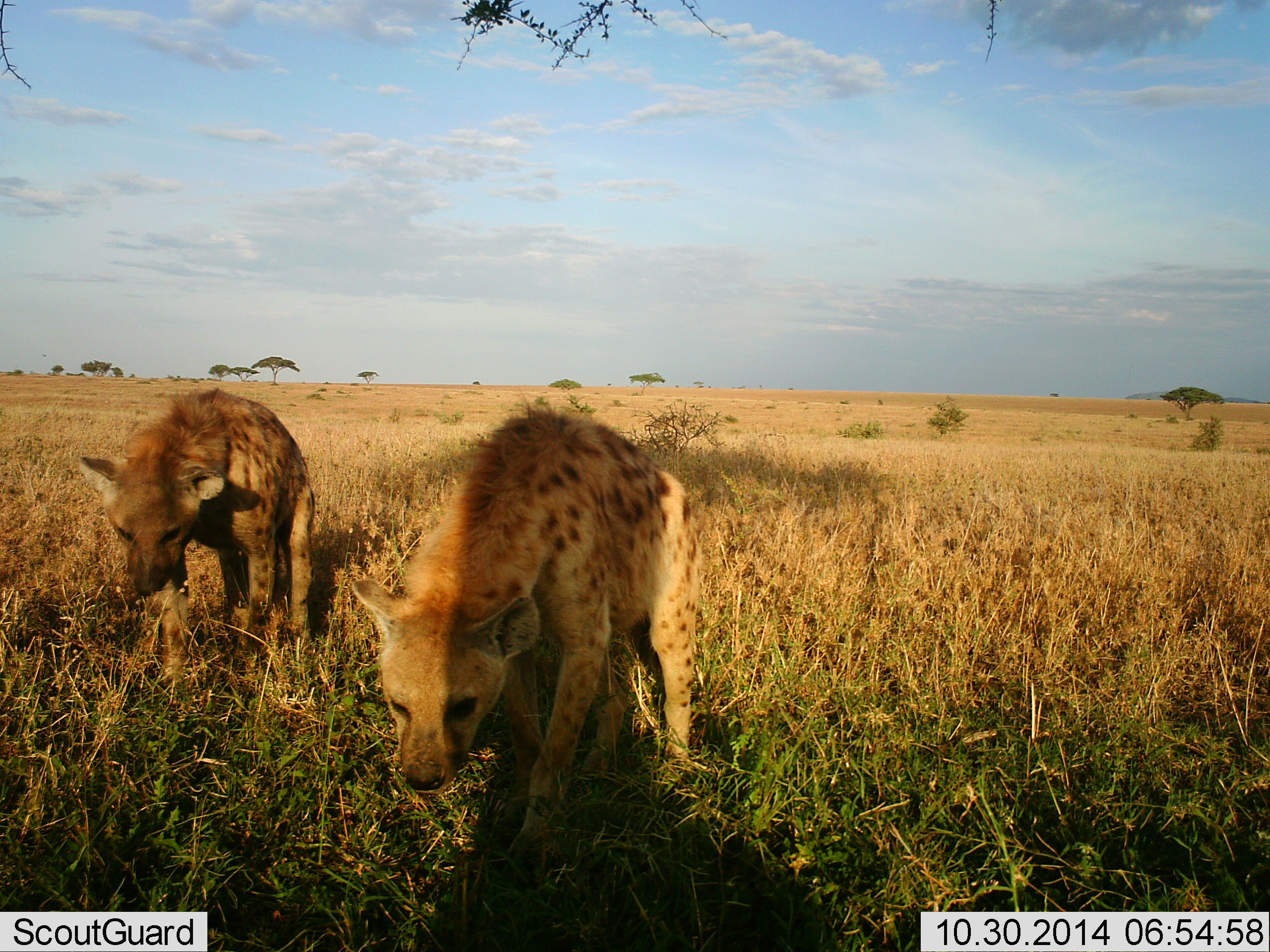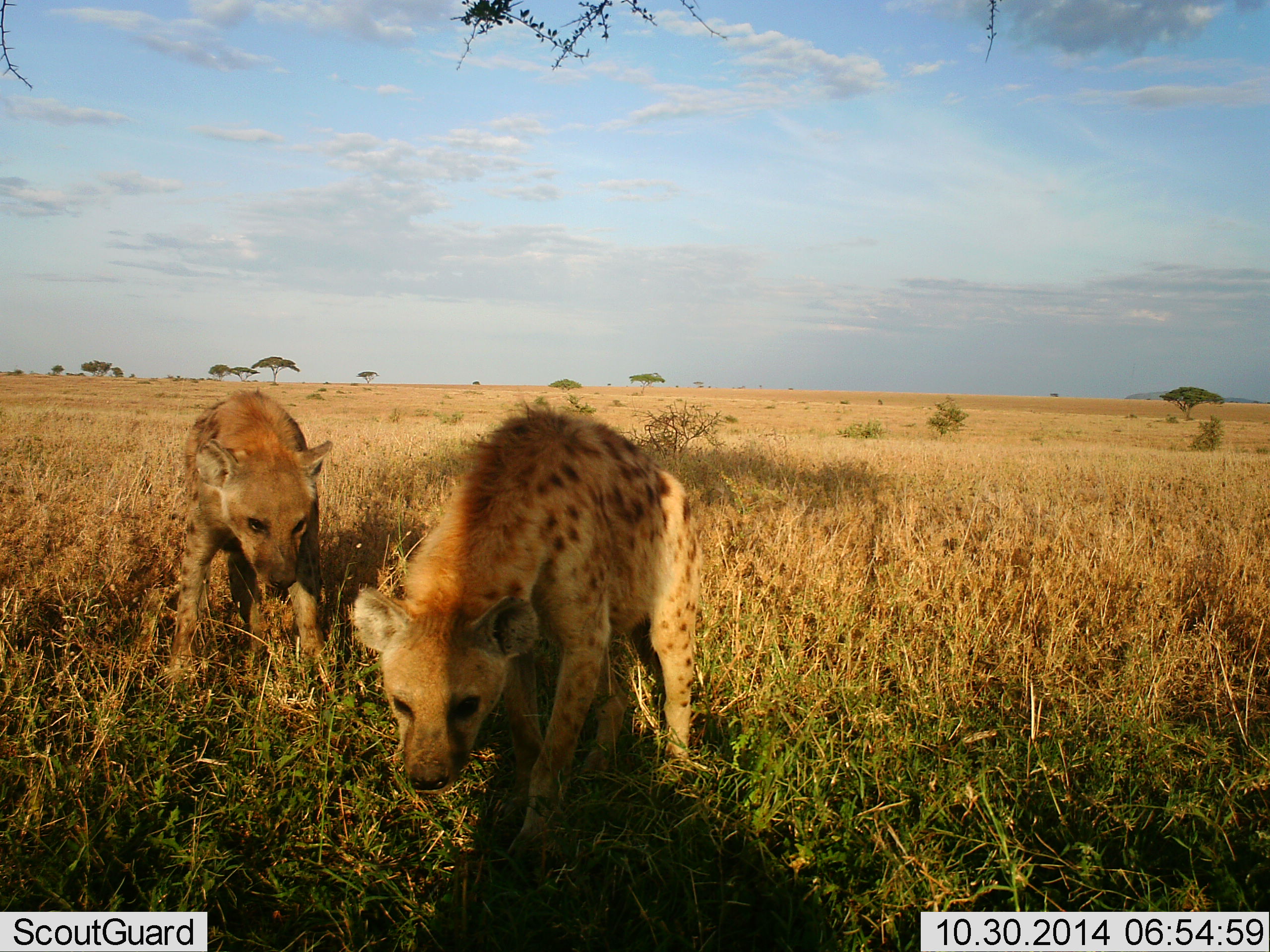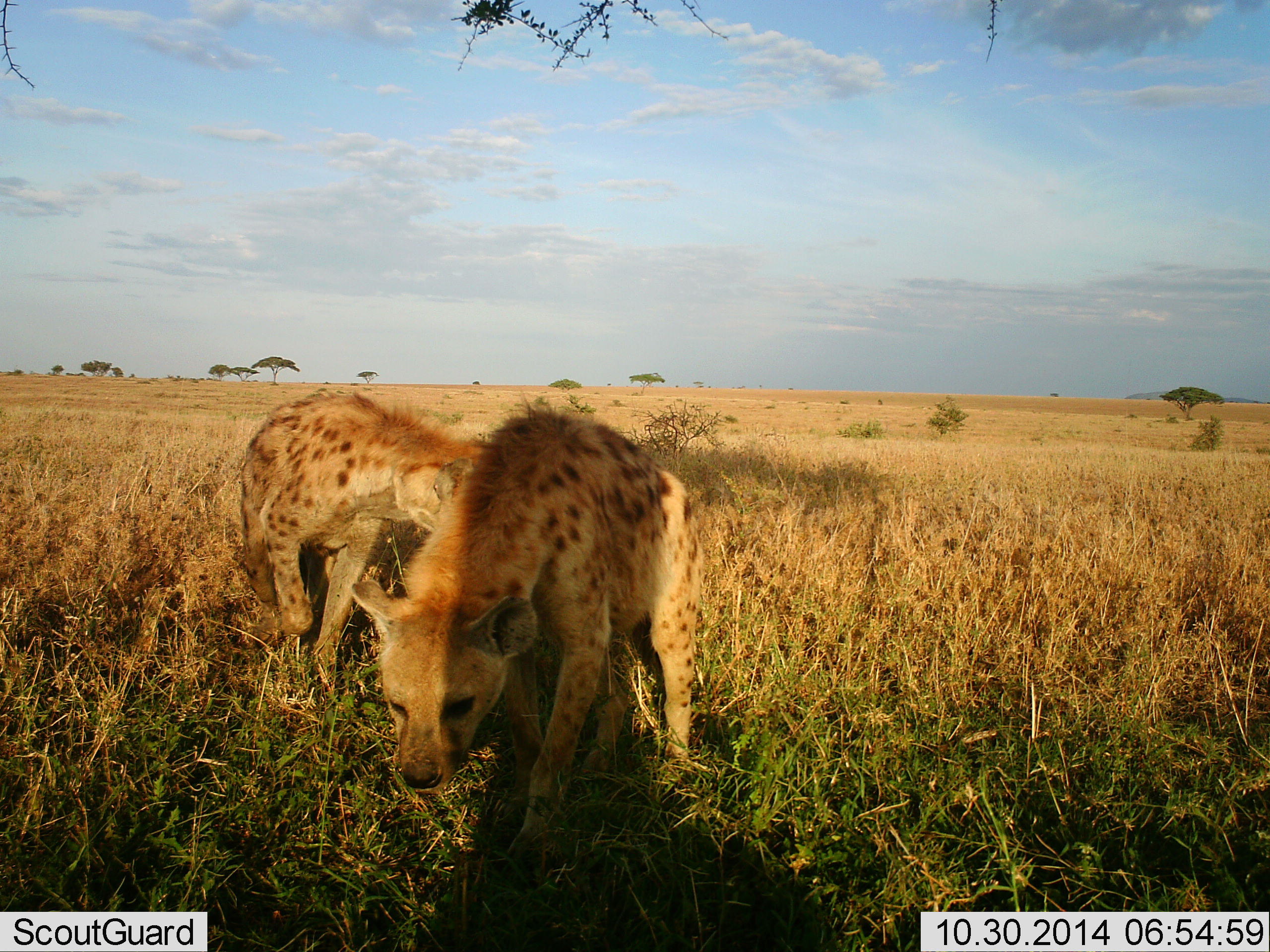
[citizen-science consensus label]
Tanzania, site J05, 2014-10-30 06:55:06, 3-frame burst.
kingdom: Animalia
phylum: Chordata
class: Mammalia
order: Carnivora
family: Hyaenidae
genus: Crocuta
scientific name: Crocuta crocuta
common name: spotted hyena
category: hyenaspotted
Hyenaspotted (spotted hyena) (Crocuta crocuta), count 2. Behavior (volunteer vote fractions): standing 90%, resting 0%, moving 40%, interacting 10%. Young present (vote fraction): 10%. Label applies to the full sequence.